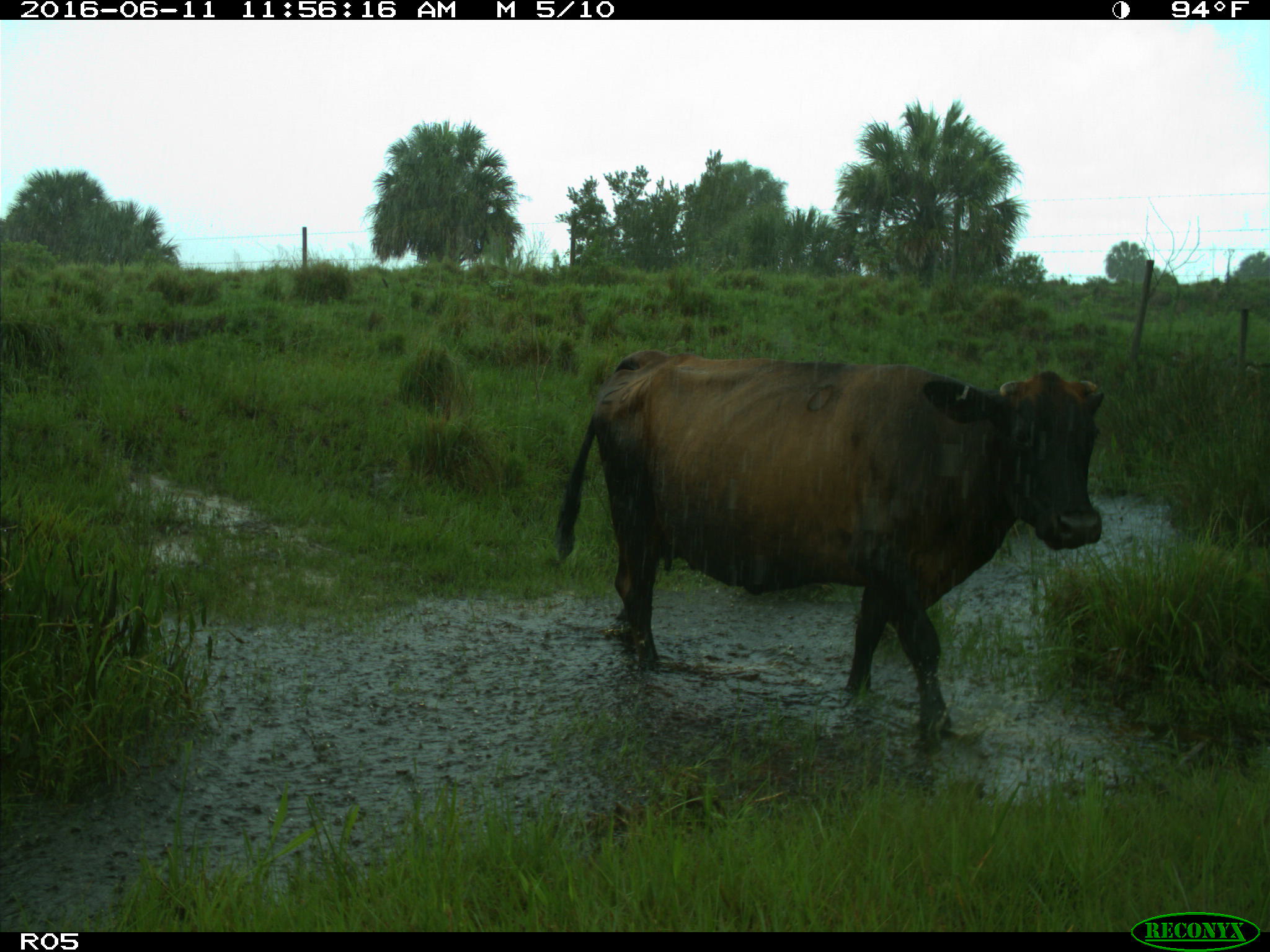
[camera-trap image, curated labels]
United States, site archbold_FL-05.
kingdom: Animalia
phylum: Chordata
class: Mammalia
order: Artiodactyla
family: Bovidae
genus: Bos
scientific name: Bos taurus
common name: domestic cow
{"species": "Bos taurus (domestic cow)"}